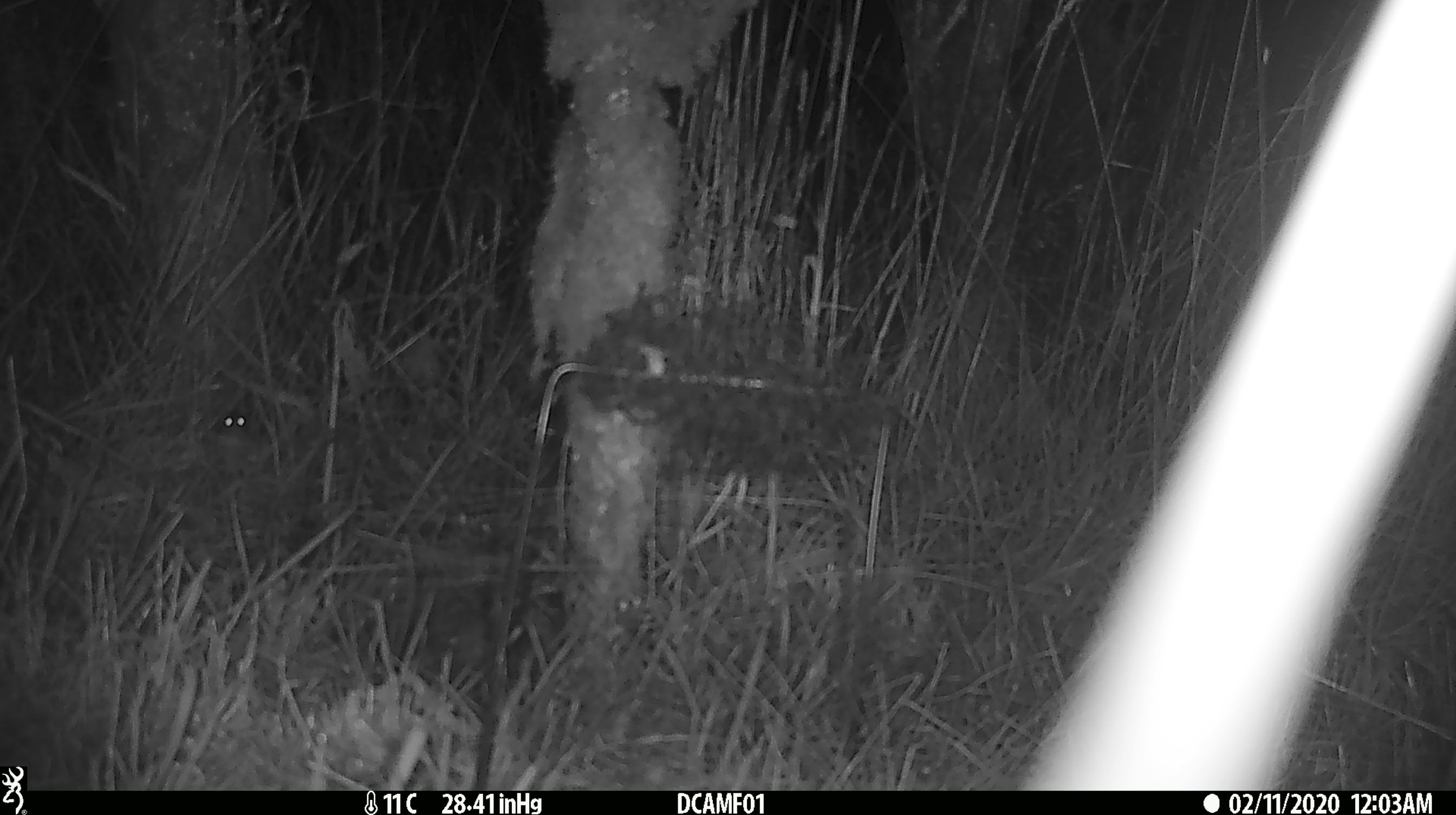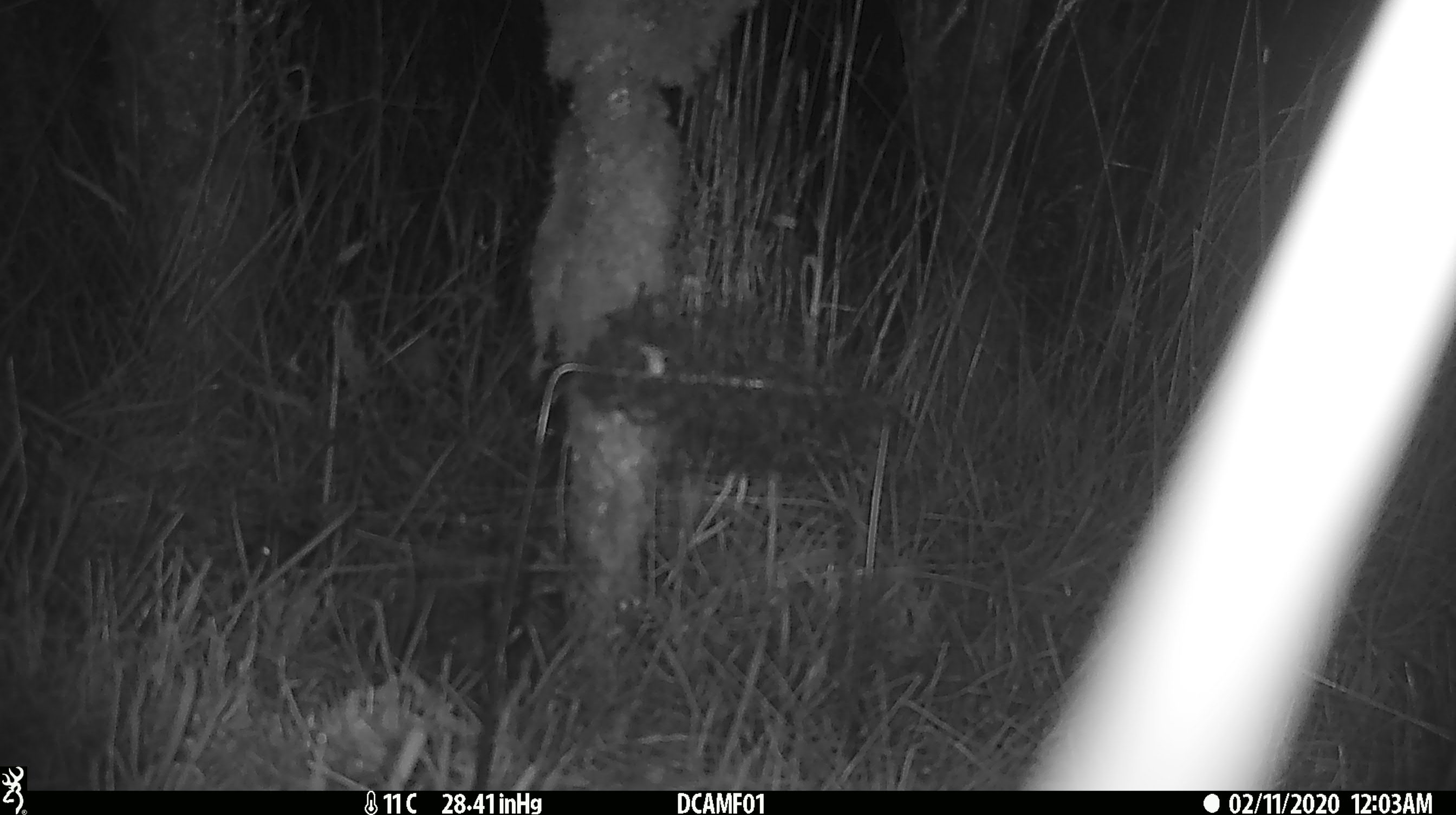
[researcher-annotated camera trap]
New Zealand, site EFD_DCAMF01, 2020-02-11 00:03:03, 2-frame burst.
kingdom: Animalia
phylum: Chordata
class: Mammalia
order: Rodentia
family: Muridae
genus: Mus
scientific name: Mus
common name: mouse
Mouse (Mus).